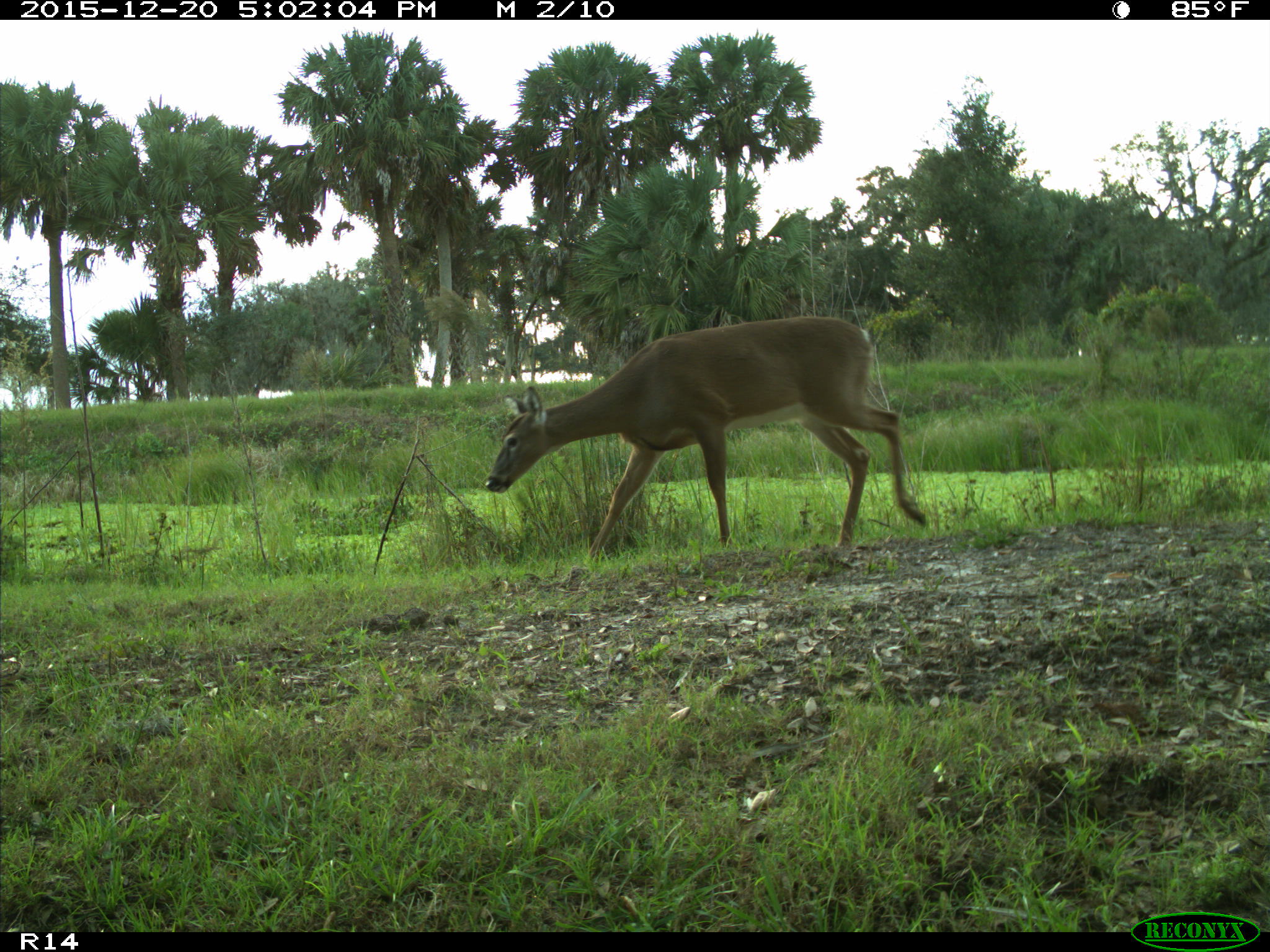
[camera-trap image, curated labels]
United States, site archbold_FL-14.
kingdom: Animalia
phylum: Chordata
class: Mammalia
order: Artiodactyla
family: Cervidae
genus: Odocoileus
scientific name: Odocoileus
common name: deer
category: unidentified deer